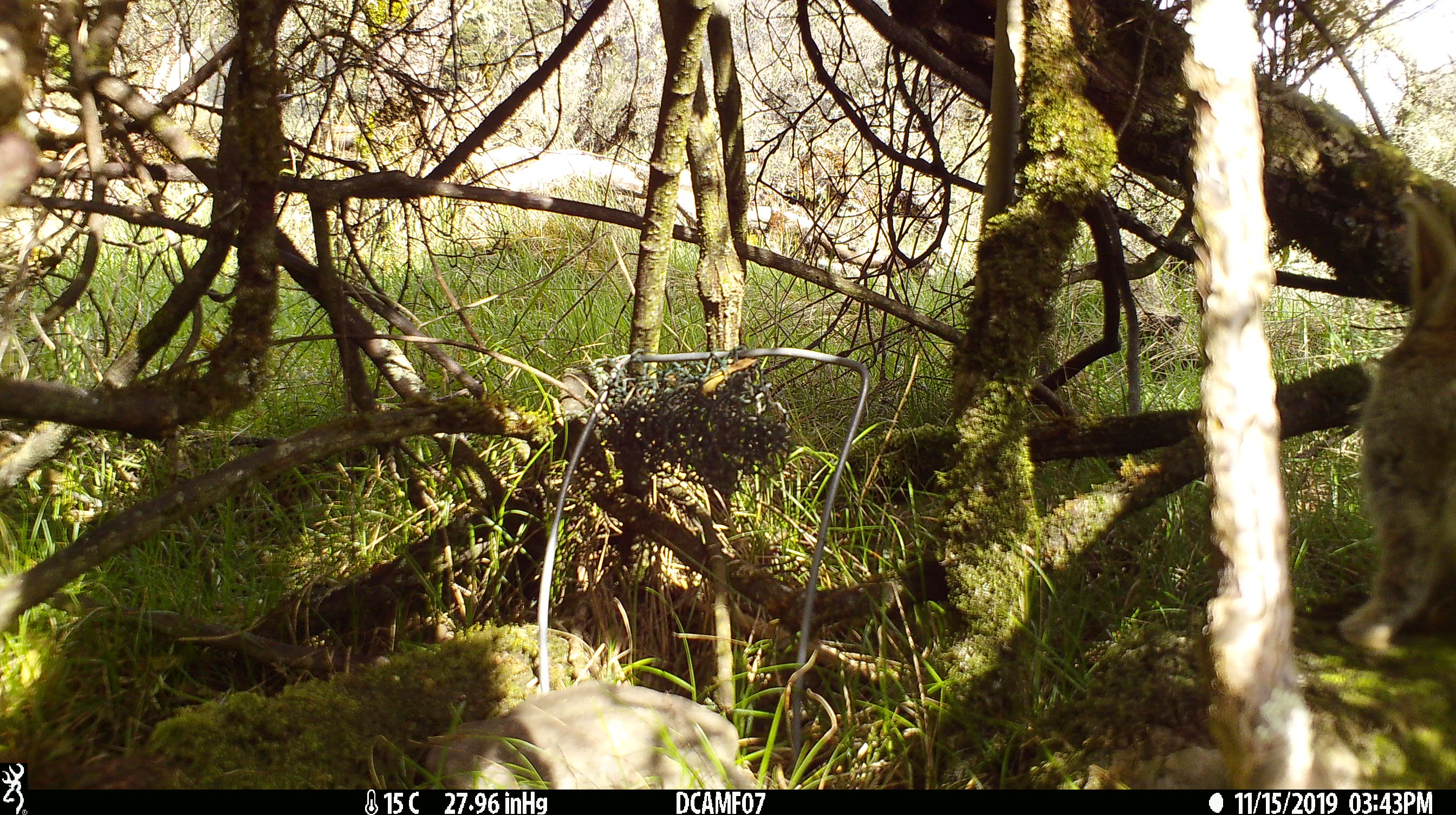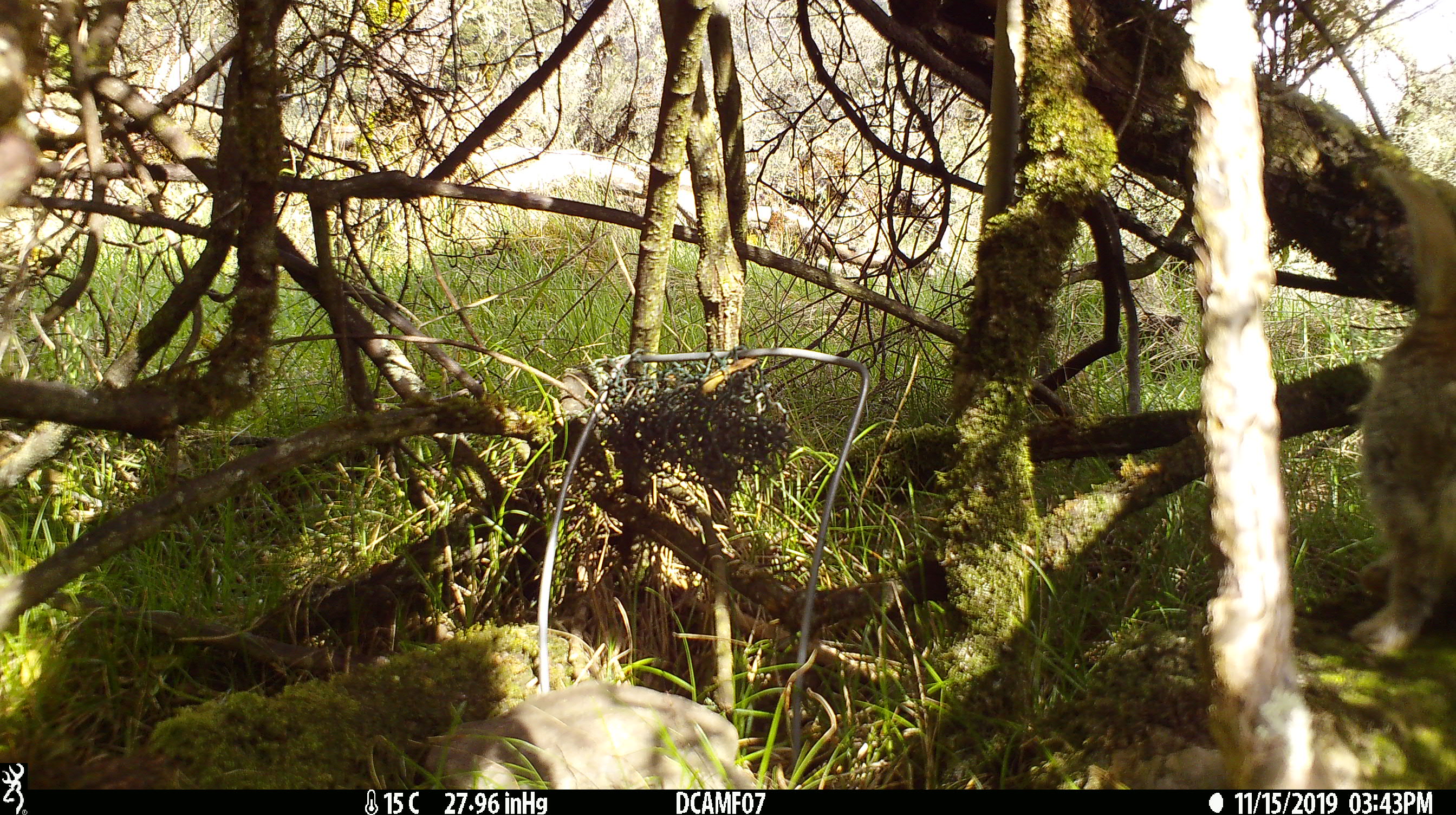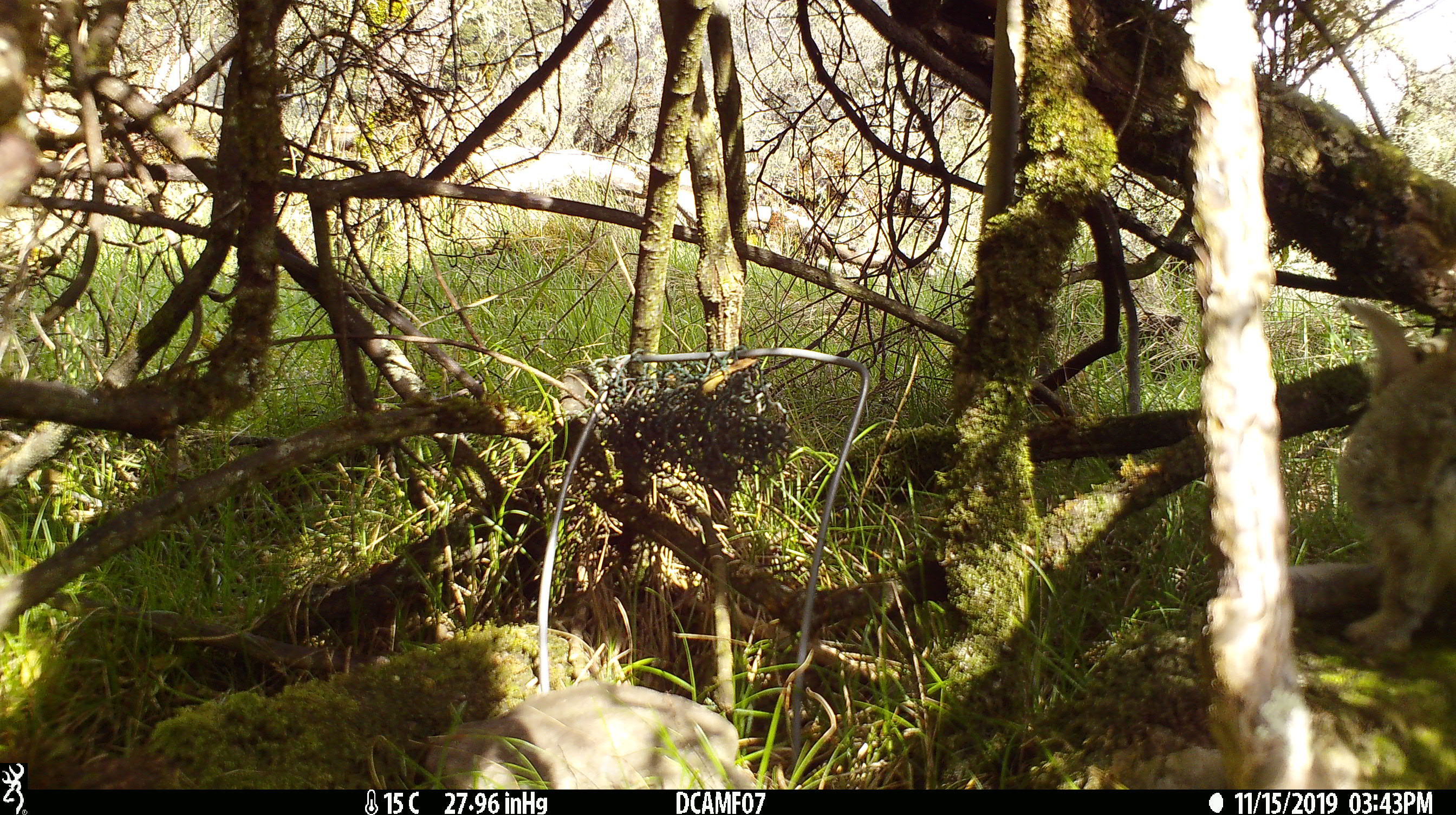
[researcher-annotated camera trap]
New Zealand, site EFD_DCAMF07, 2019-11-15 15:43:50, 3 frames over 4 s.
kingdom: Animalia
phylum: Chordata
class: Mammalia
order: Lagomorpha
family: Leporidae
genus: Oryctolagus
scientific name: Oryctolagus cuniculus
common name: european rabbit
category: rabbit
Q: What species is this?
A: Rabbit (european rabbit) (Oryctolagus cuniculus).